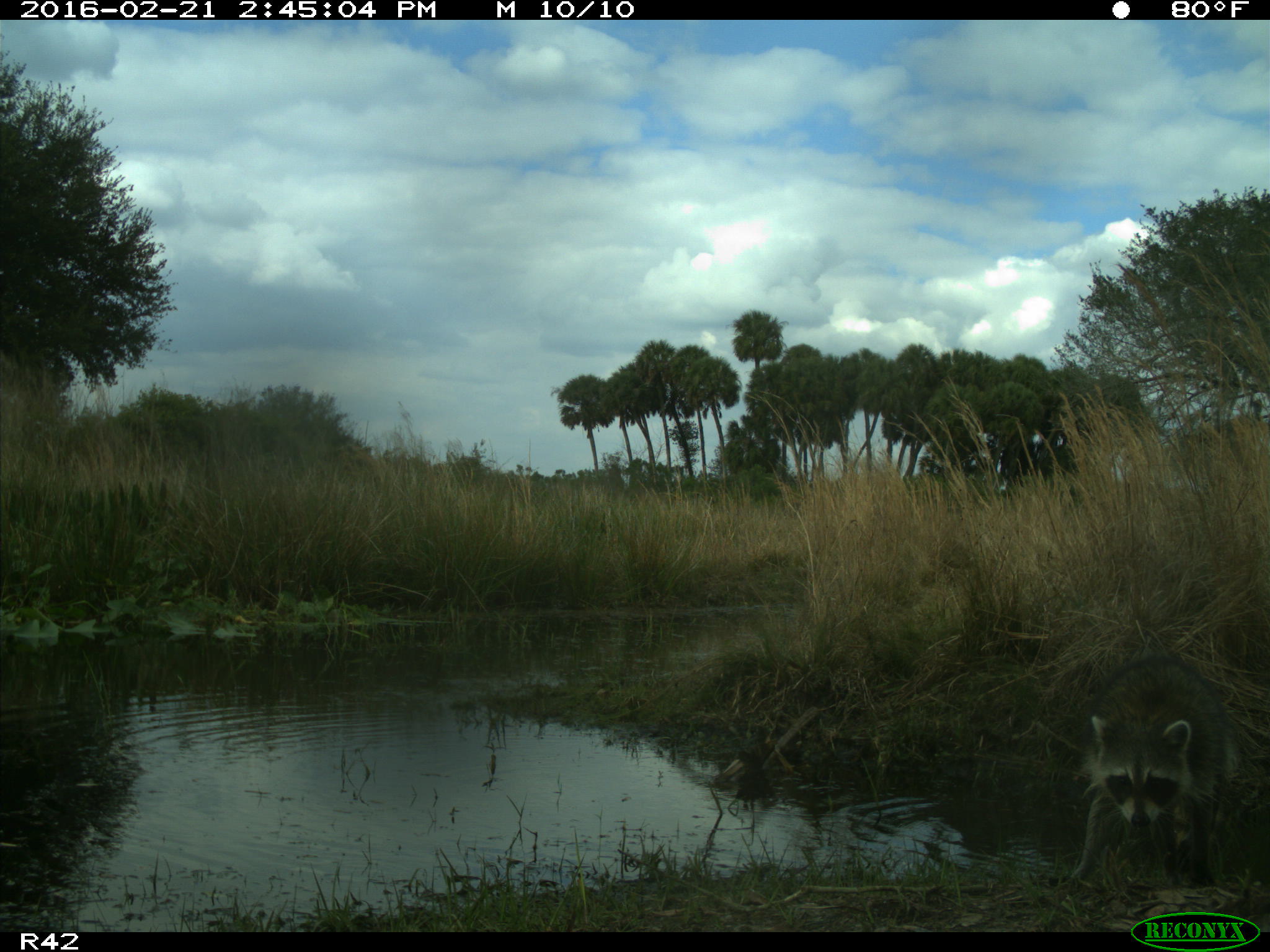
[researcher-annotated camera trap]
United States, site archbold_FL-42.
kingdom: Animalia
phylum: Chordata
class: Mammalia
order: Carnivora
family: Procyonidae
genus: Procyon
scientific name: Procyon lotor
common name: common raccoon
Procyon lotor (common raccoon).